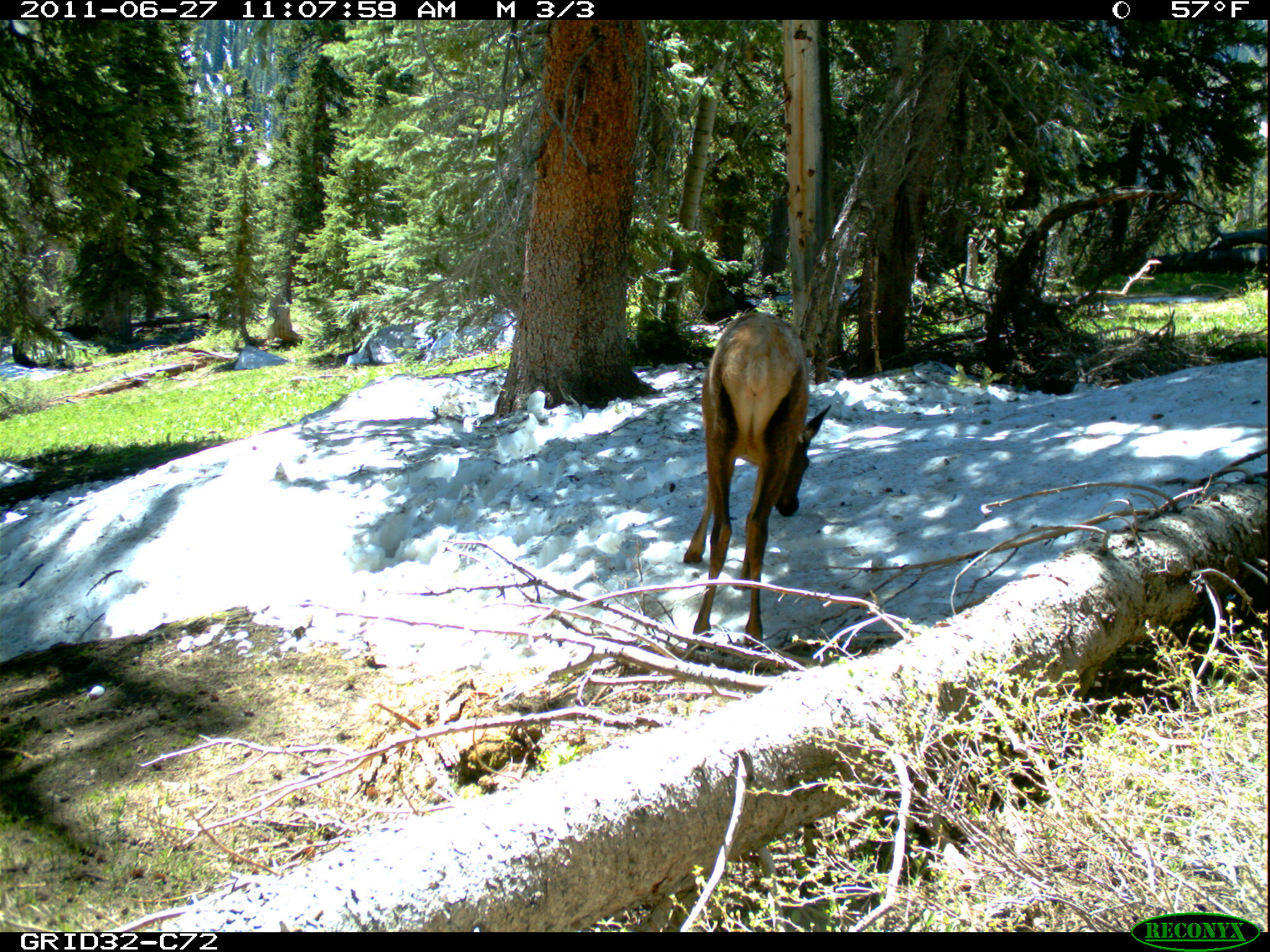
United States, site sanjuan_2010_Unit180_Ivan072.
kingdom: Animalia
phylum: Chordata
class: Mammalia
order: Artiodactyla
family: Cervidae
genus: Cervus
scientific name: Cervus elaphus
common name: red deer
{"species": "Cervus elaphus (red deer)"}